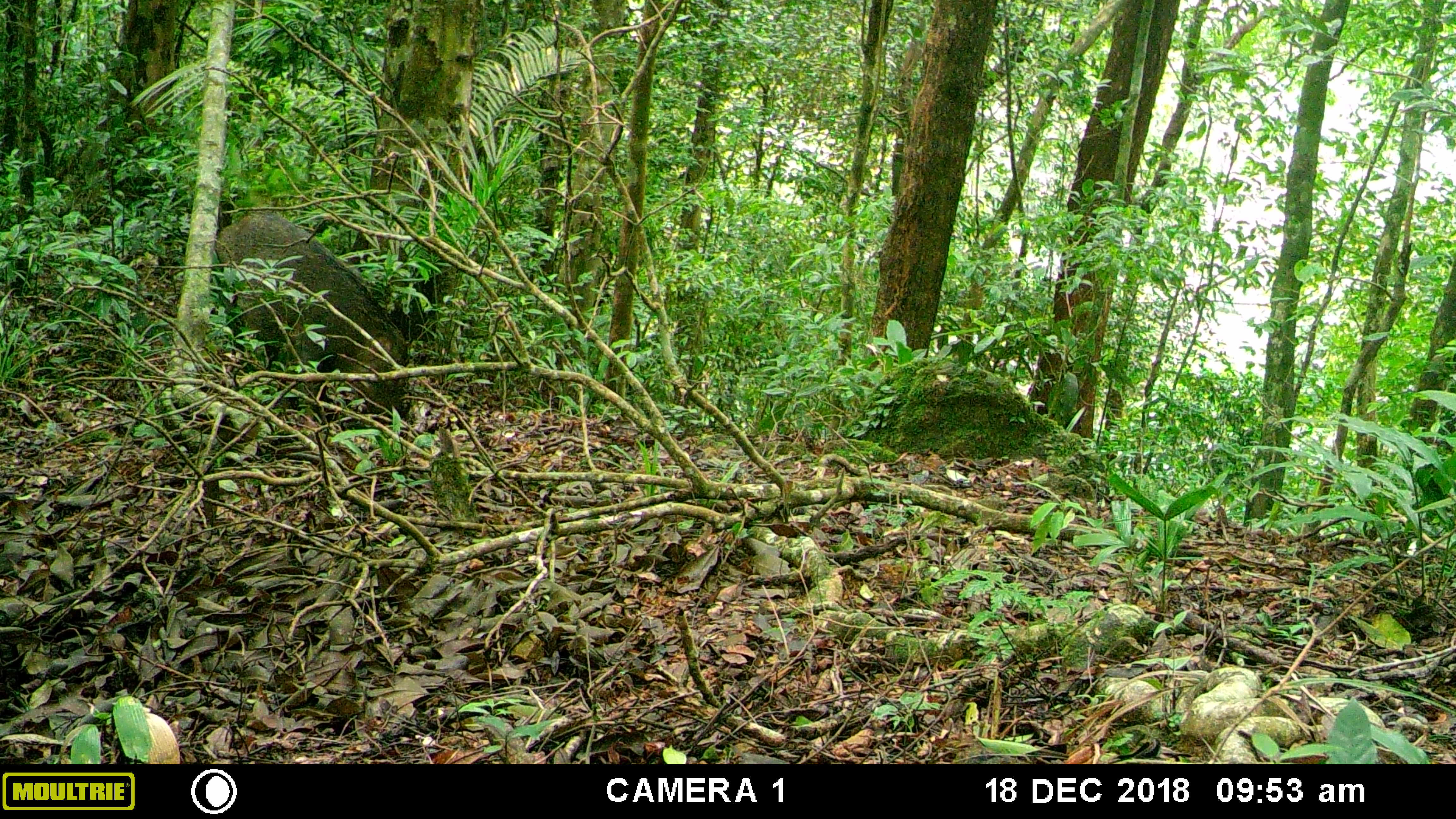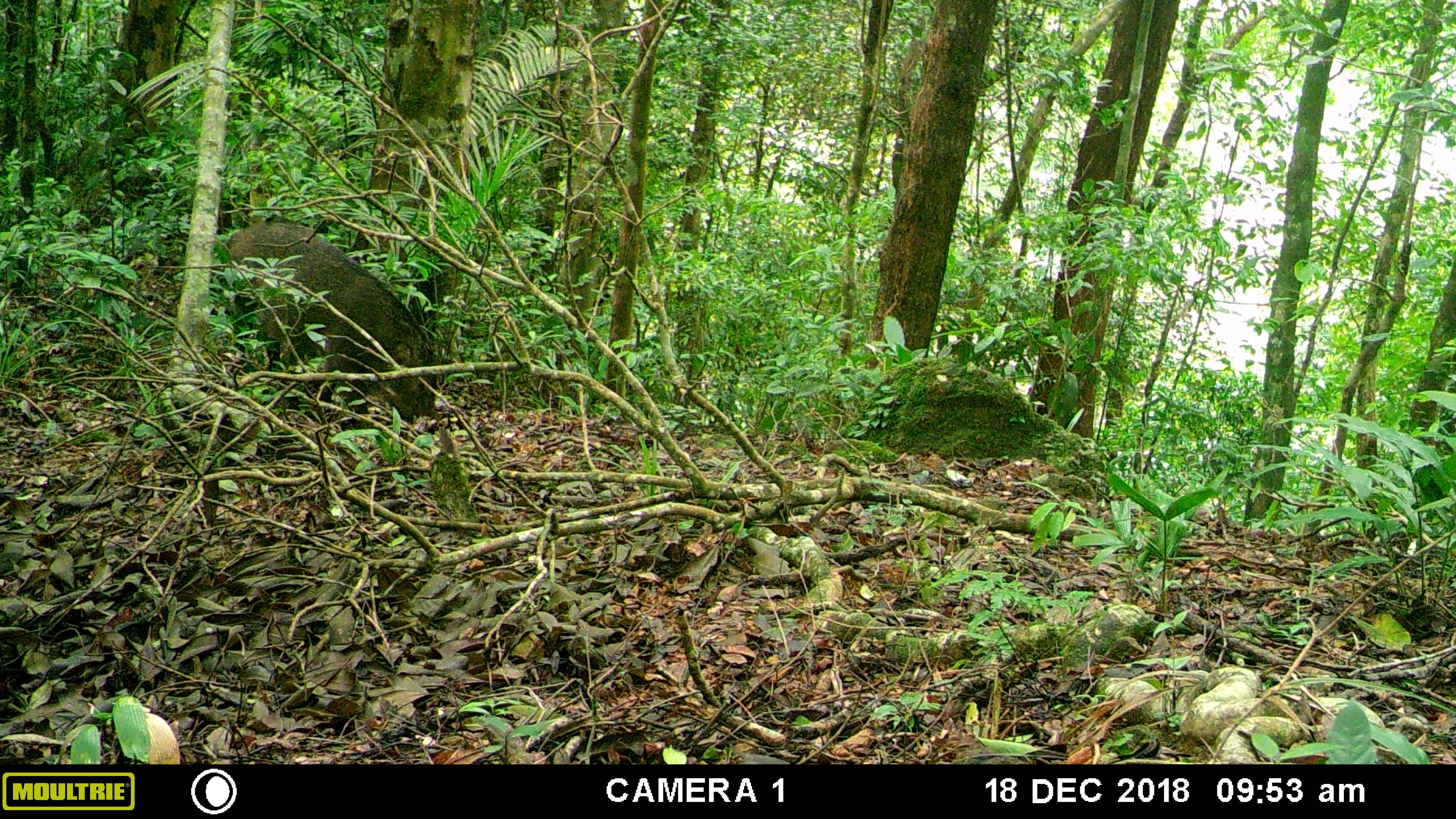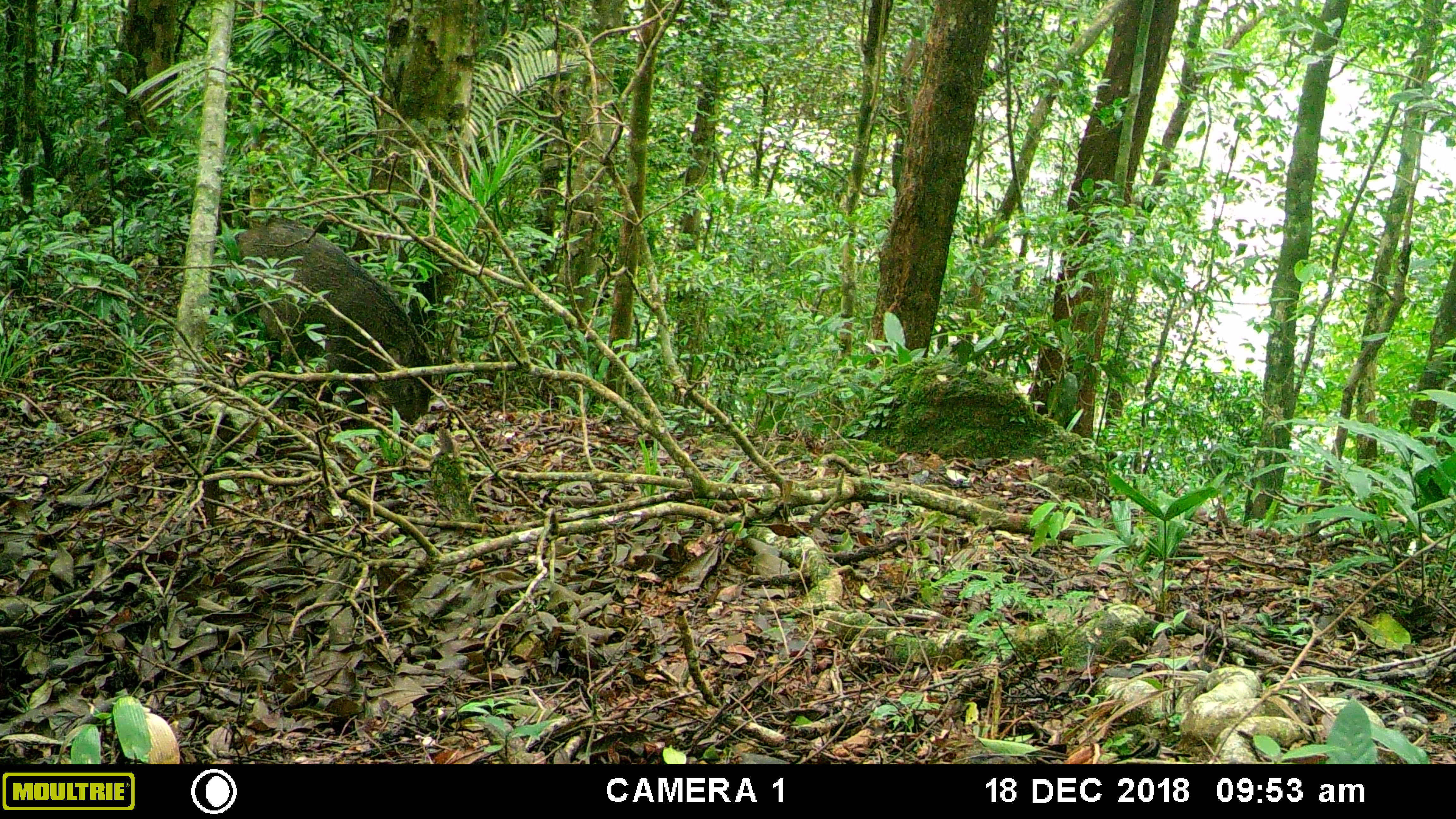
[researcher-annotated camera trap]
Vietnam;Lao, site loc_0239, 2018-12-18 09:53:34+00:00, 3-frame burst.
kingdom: Animalia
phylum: Chordata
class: Mammalia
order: Artiodactyla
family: Suidae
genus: Sus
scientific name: Sus scrofa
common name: eurasian wild pig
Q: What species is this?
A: Eurasian wild pig (Sus scrofa).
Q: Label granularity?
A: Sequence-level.